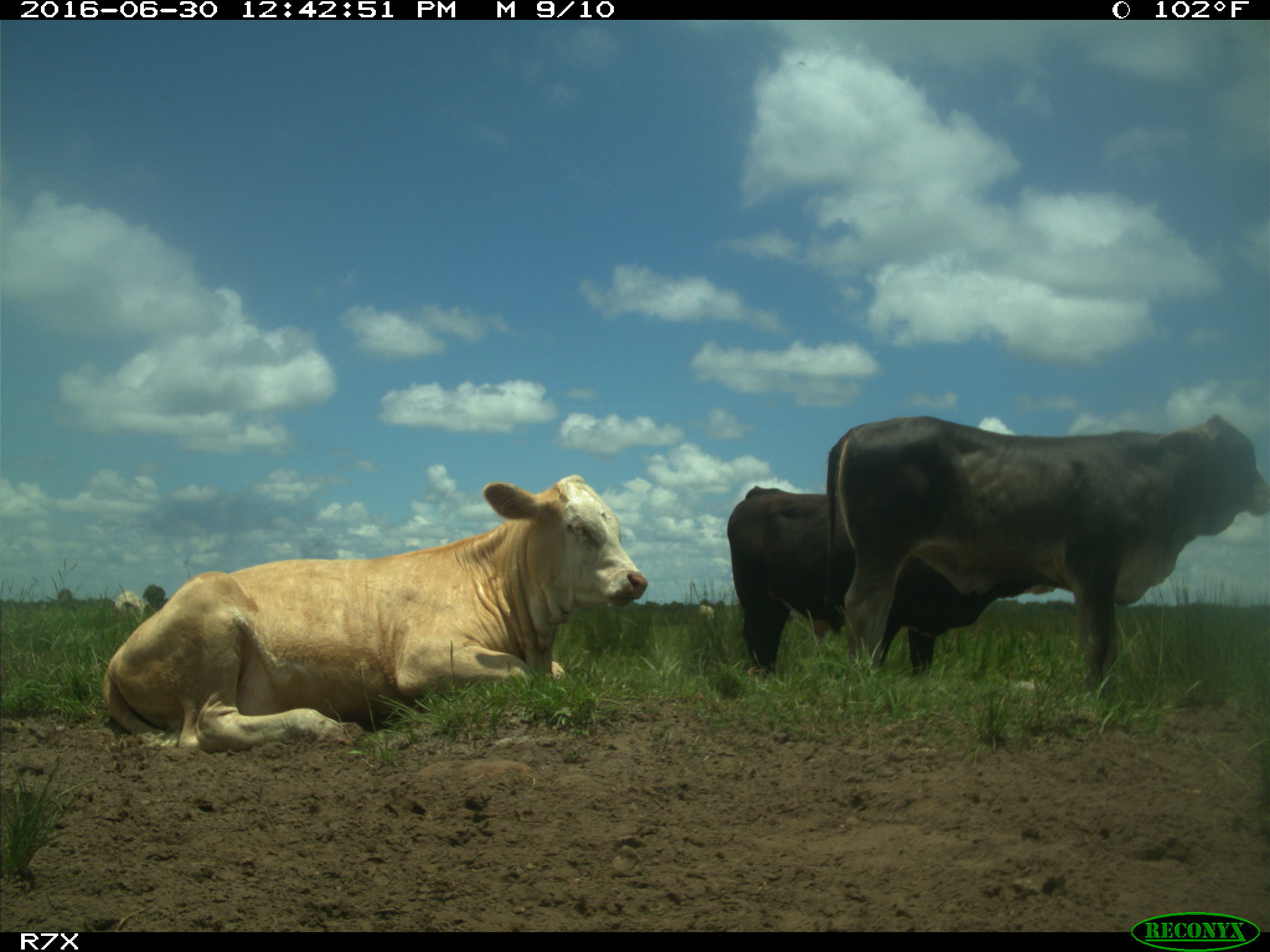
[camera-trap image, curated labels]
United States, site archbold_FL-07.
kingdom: Animalia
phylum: Chordata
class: Mammalia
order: Artiodactyla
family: Bovidae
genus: Bos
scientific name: Bos taurus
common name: domestic cow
Bos taurus (domestic cow).